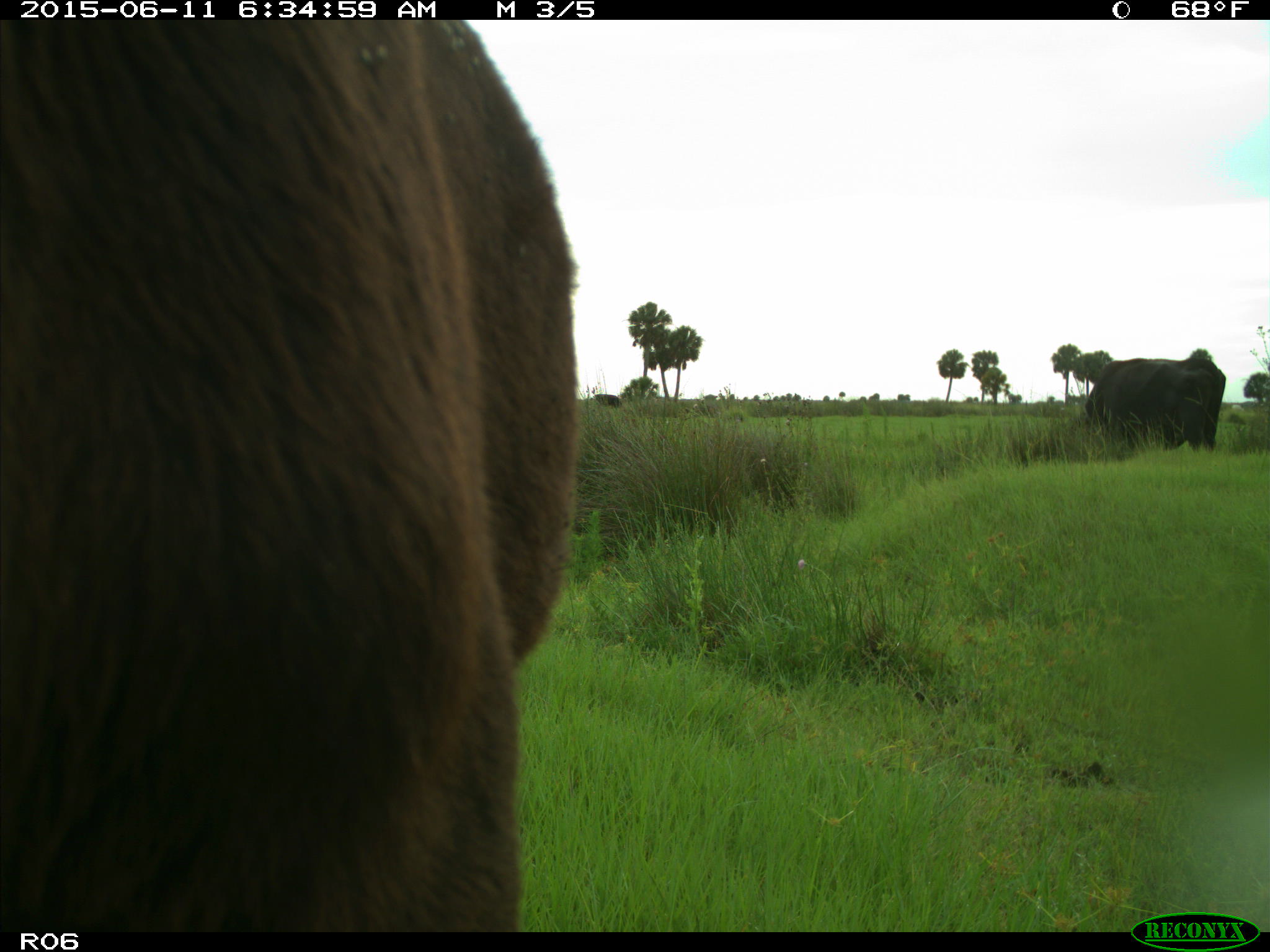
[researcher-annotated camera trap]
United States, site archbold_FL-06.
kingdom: Animalia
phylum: Chordata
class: Mammalia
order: Artiodactyla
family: Bovidae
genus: Bos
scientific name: Bos taurus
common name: domestic cow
Bos taurus (domestic cow).